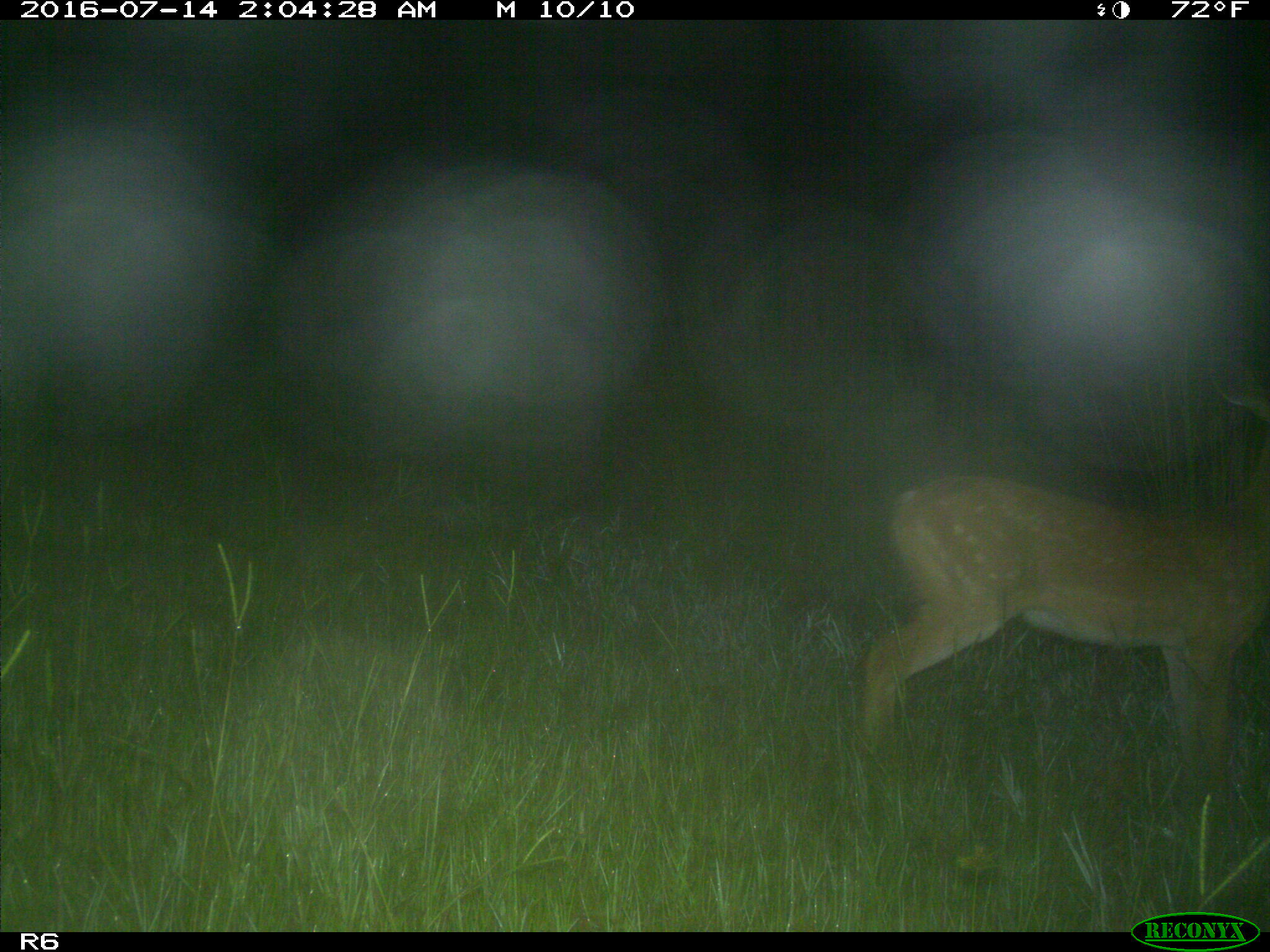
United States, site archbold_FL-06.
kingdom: Animalia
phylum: Chordata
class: Mammalia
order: Artiodactyla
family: Cervidae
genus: Odocoileus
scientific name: Odocoileus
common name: deer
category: unidentified deer